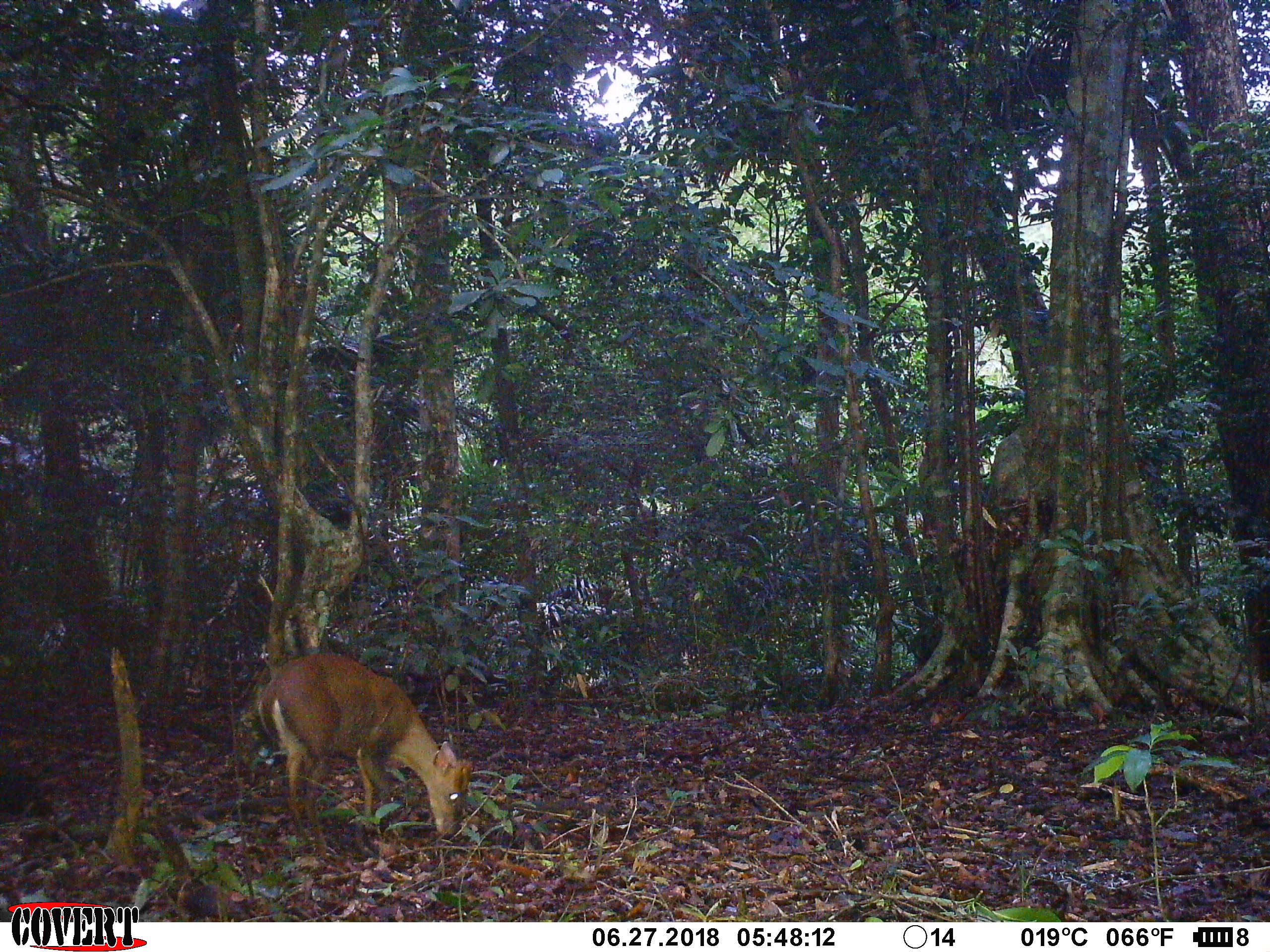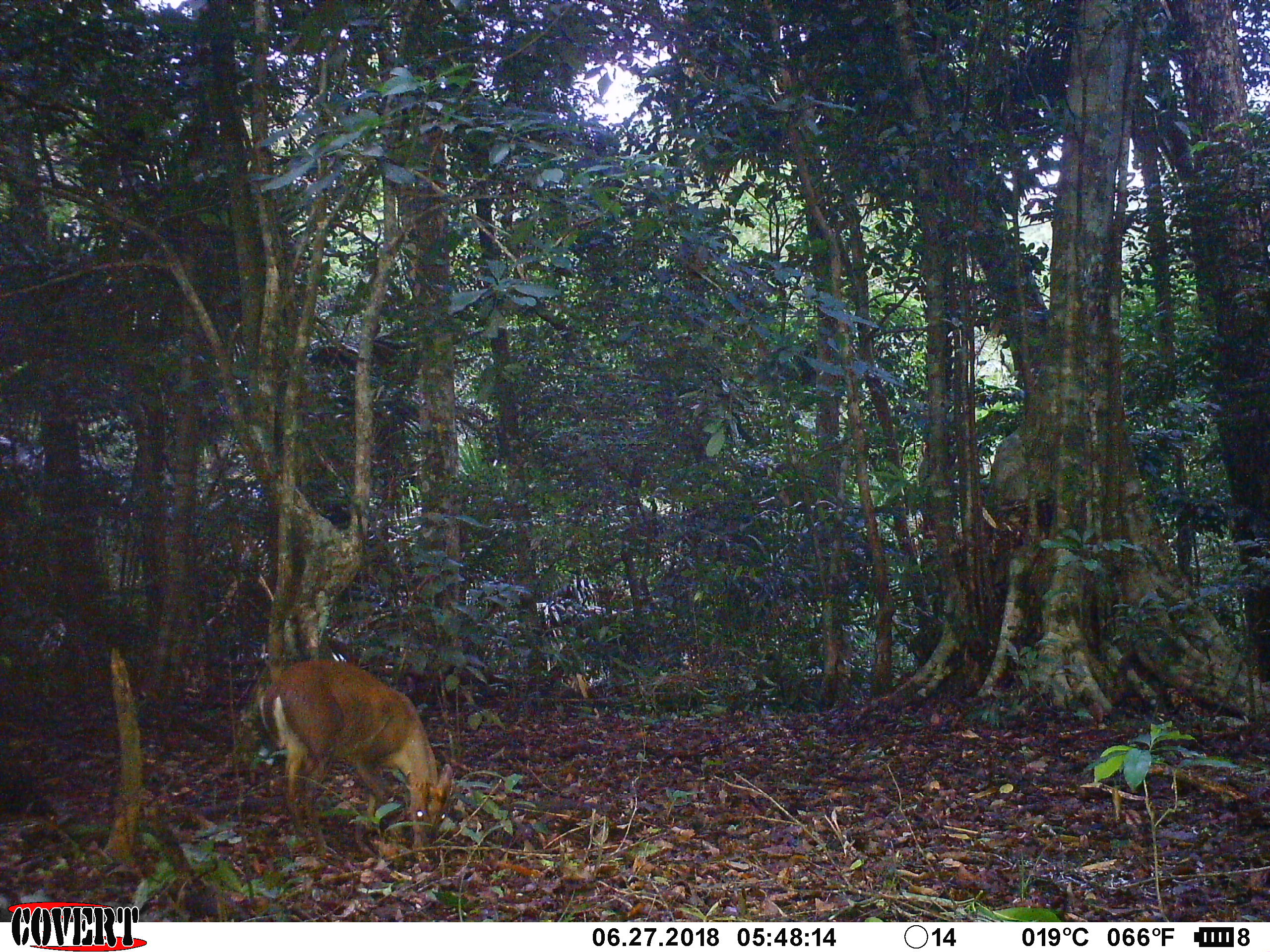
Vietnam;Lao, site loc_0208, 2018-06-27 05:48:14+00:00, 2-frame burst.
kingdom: Animalia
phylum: Chordata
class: Mammalia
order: Artiodactyla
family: Cervidae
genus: Muntiacus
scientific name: Muntiacus rooseveltorum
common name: roosevelt's muntjac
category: roosevelts muntjac group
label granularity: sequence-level